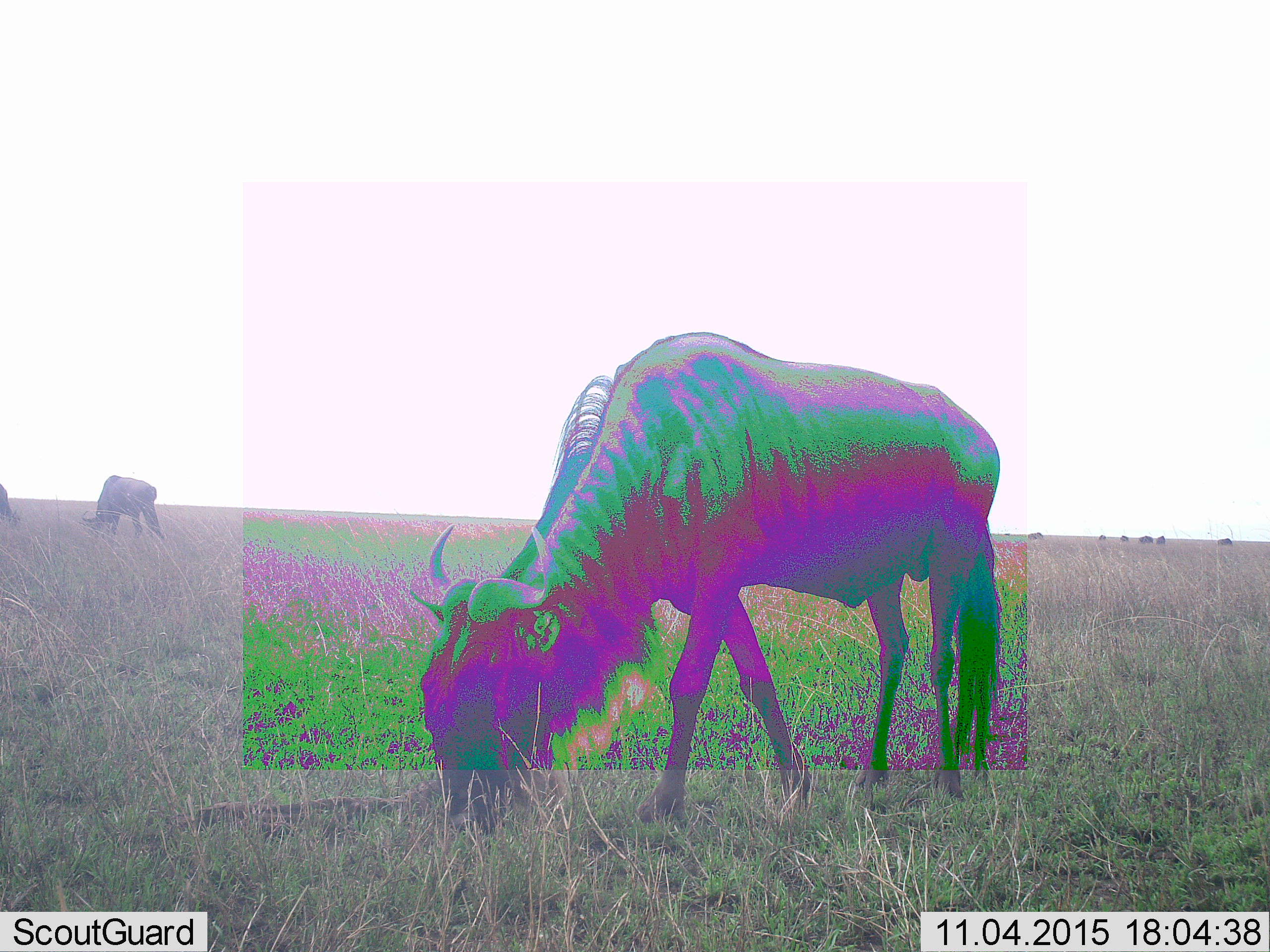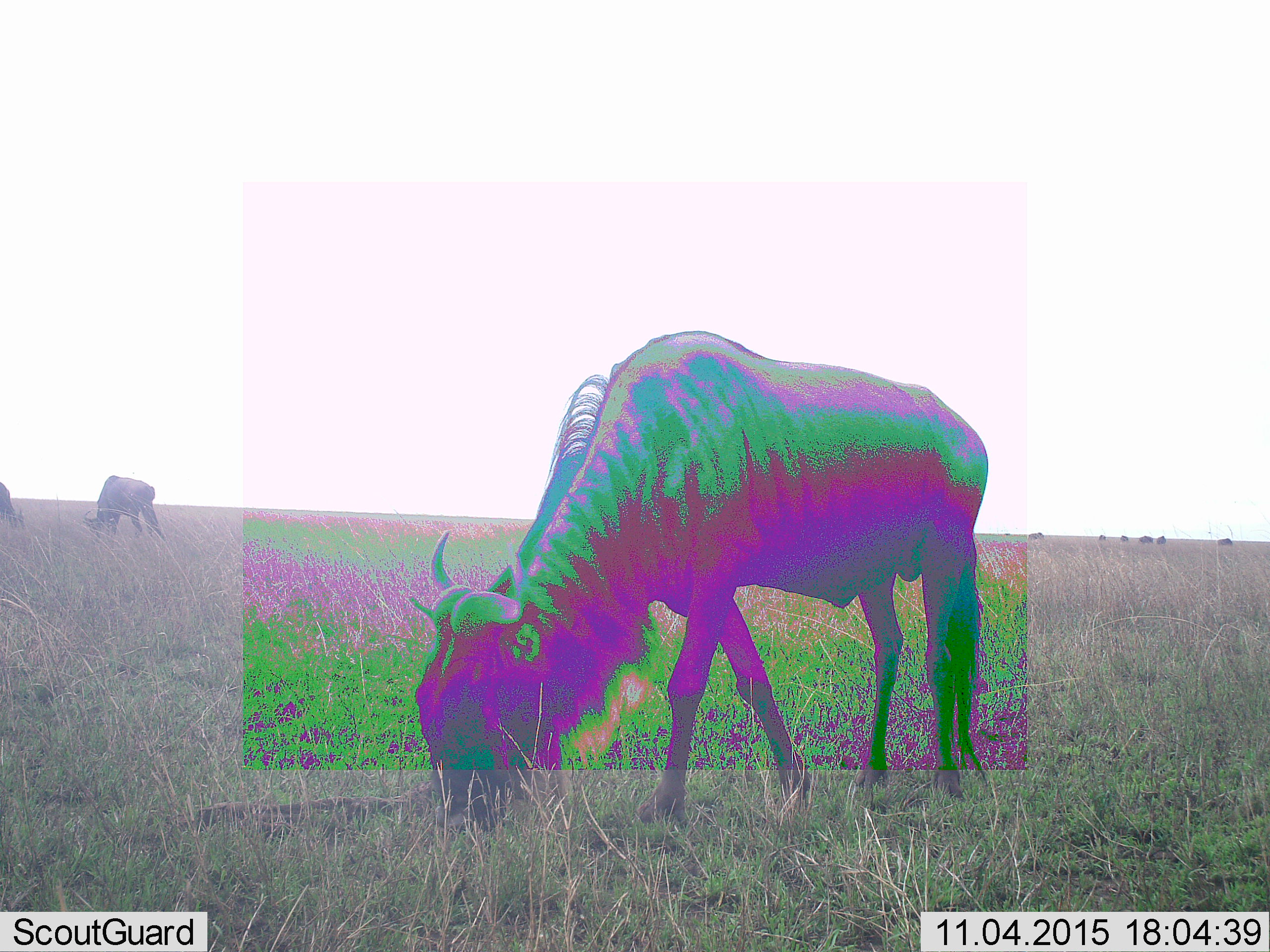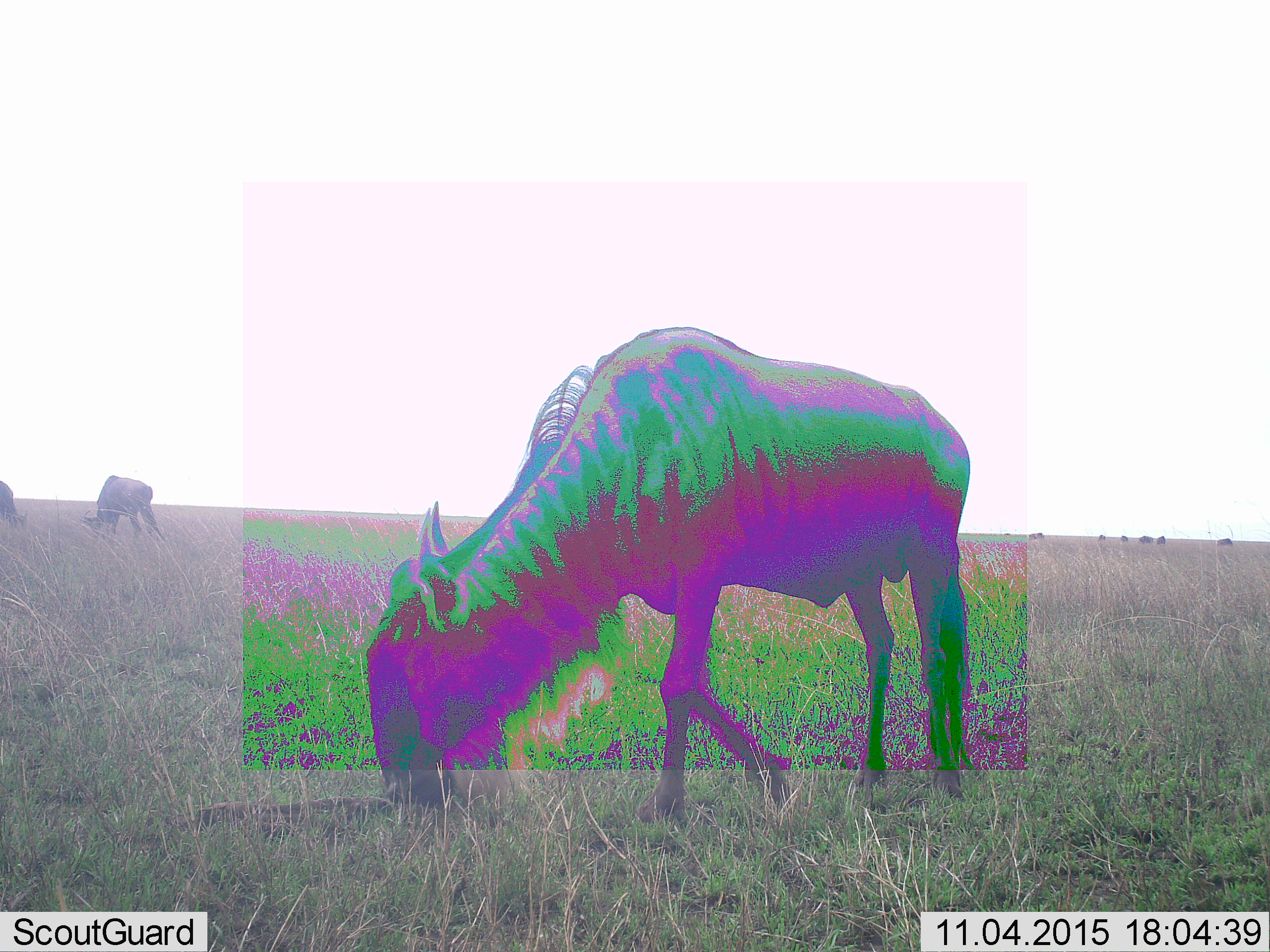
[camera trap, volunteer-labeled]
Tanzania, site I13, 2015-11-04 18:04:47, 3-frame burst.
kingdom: Animalia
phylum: Chordata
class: Mammalia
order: Artiodactyla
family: Bovidae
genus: Connochaetes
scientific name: Connochaetes taurinus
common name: blue wildebeest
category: wildebeest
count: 3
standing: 33%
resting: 0%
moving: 0%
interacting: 0%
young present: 0%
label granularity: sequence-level